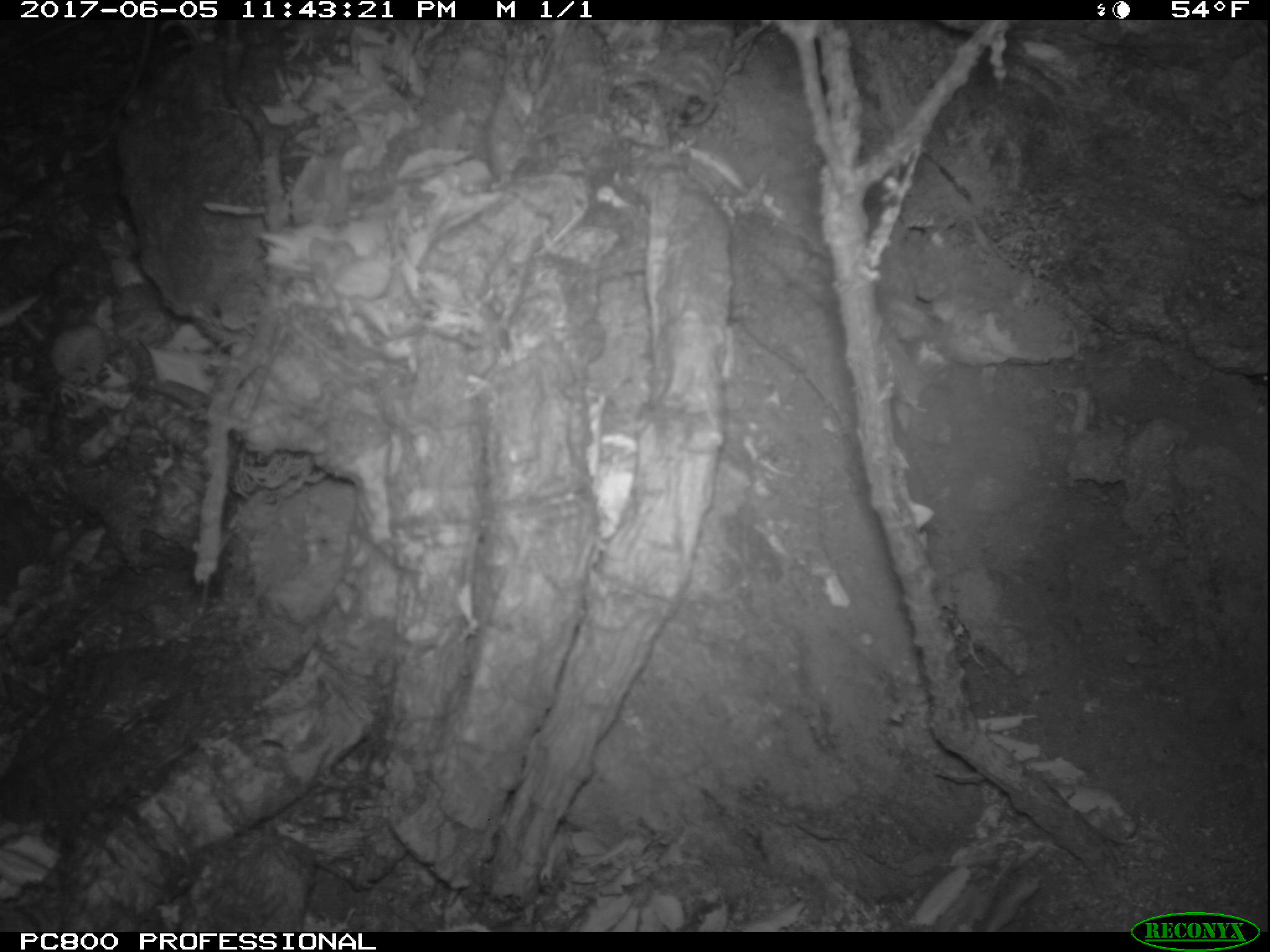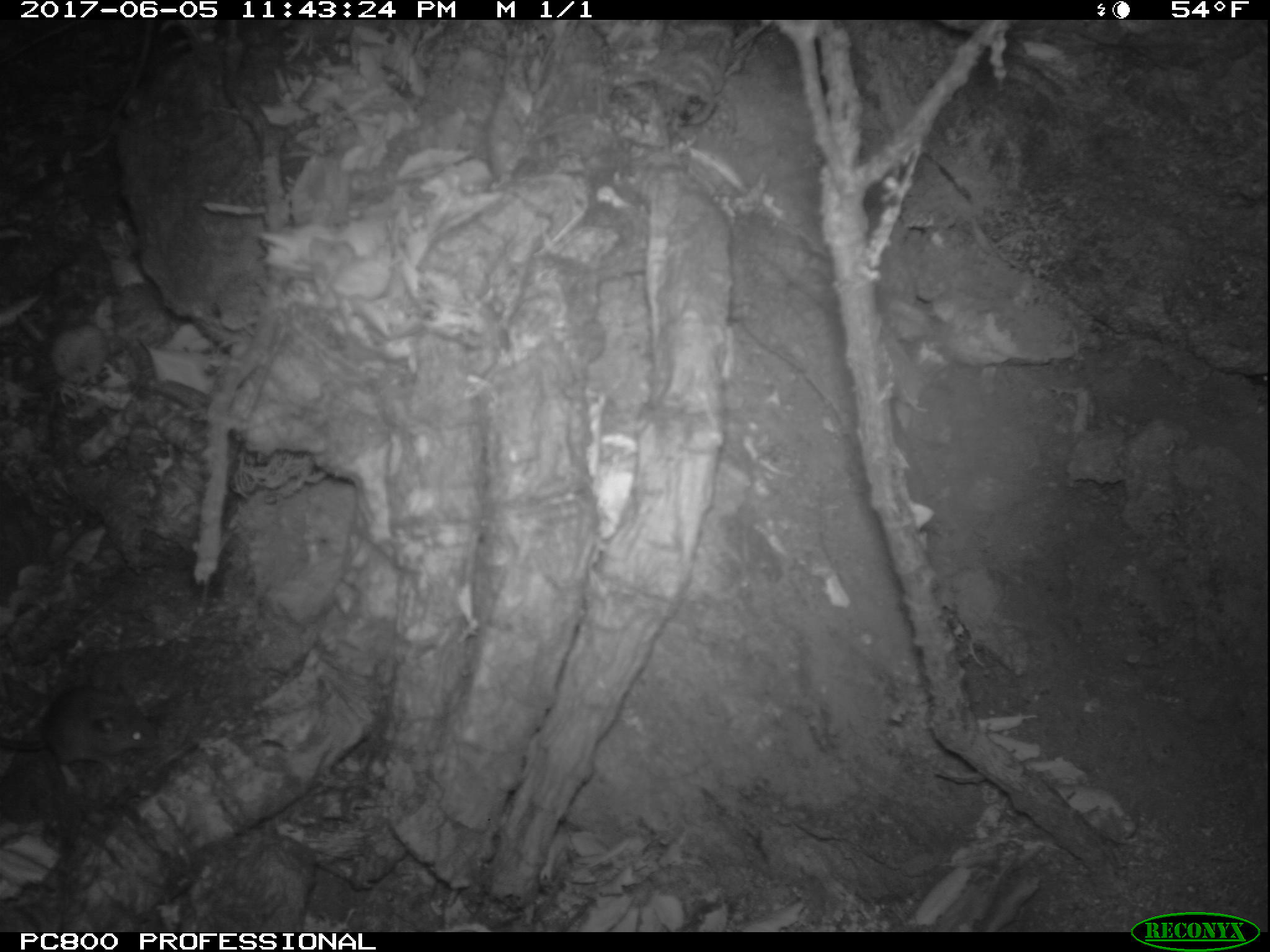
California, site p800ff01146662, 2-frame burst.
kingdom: Animalia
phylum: Chordata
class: Mammalia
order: Rodentia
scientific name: Rodentia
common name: rodent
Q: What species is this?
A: Rodent (Rodentia).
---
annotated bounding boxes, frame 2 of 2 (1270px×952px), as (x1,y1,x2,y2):
rodent: (0,679,158,789)